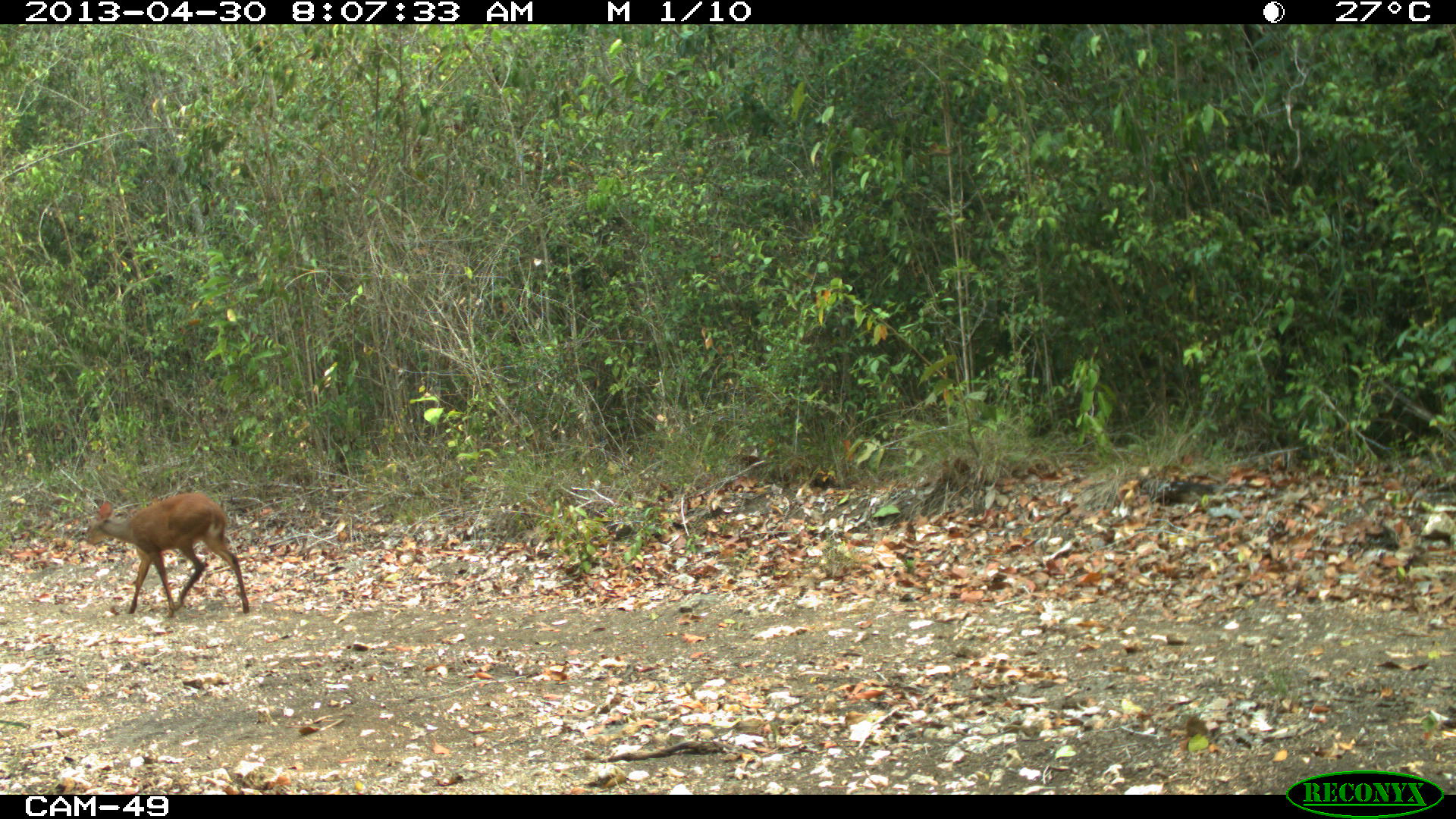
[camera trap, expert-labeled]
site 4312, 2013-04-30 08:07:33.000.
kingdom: Animalia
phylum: Chordata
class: Mammalia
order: Artiodactyla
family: Cervidae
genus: Mazama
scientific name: Mazama temama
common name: central american red brocket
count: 1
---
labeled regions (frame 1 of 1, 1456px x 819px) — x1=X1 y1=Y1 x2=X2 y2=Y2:
mazama temama: x1=84 y1=490 x2=250 y2=619